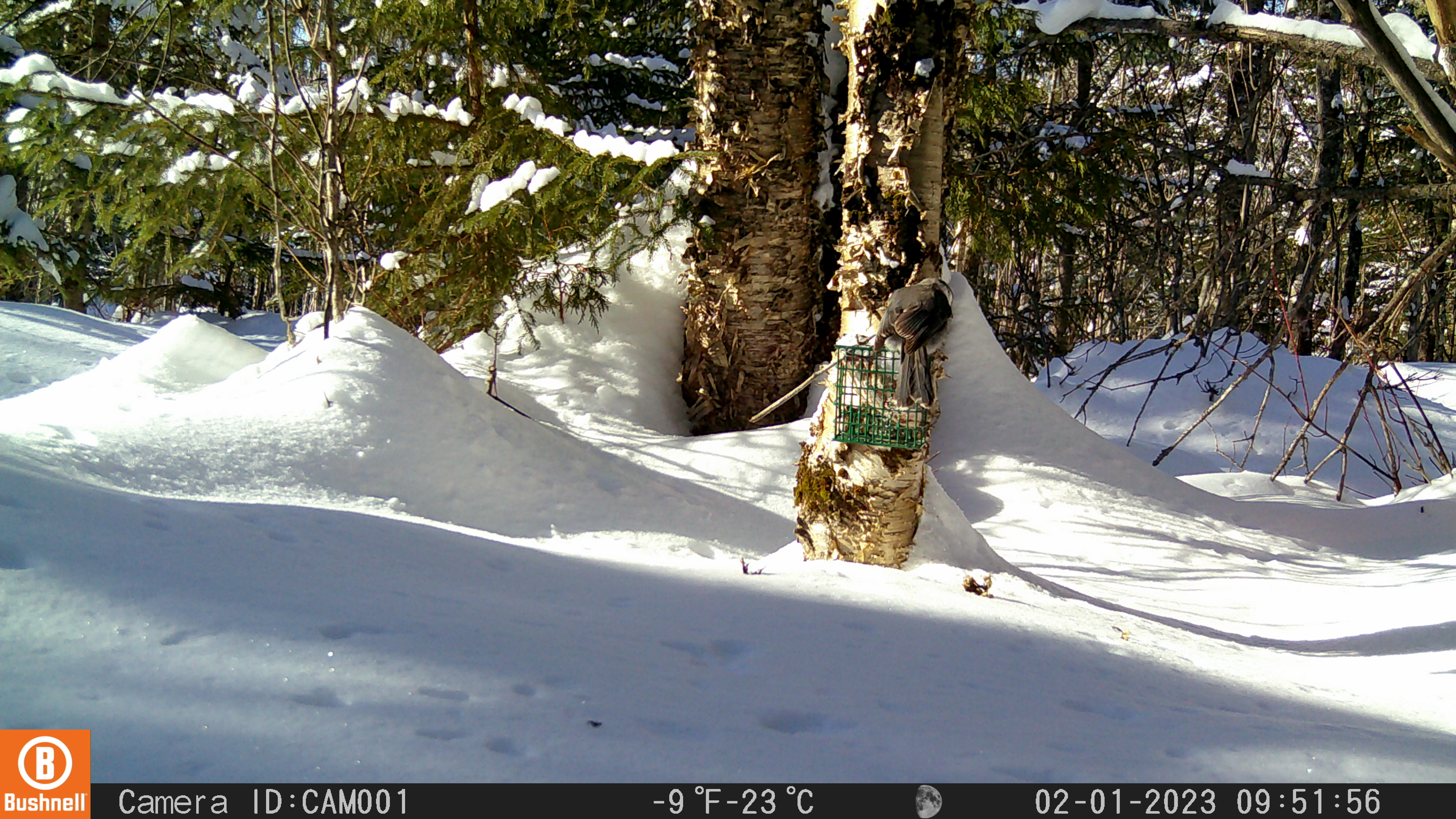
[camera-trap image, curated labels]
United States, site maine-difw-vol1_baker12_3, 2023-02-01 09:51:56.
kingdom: Animalia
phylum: Chordata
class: Aves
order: Passeriformes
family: Corvidae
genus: Perisoreus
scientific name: Perisoreus canadensis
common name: canada jay